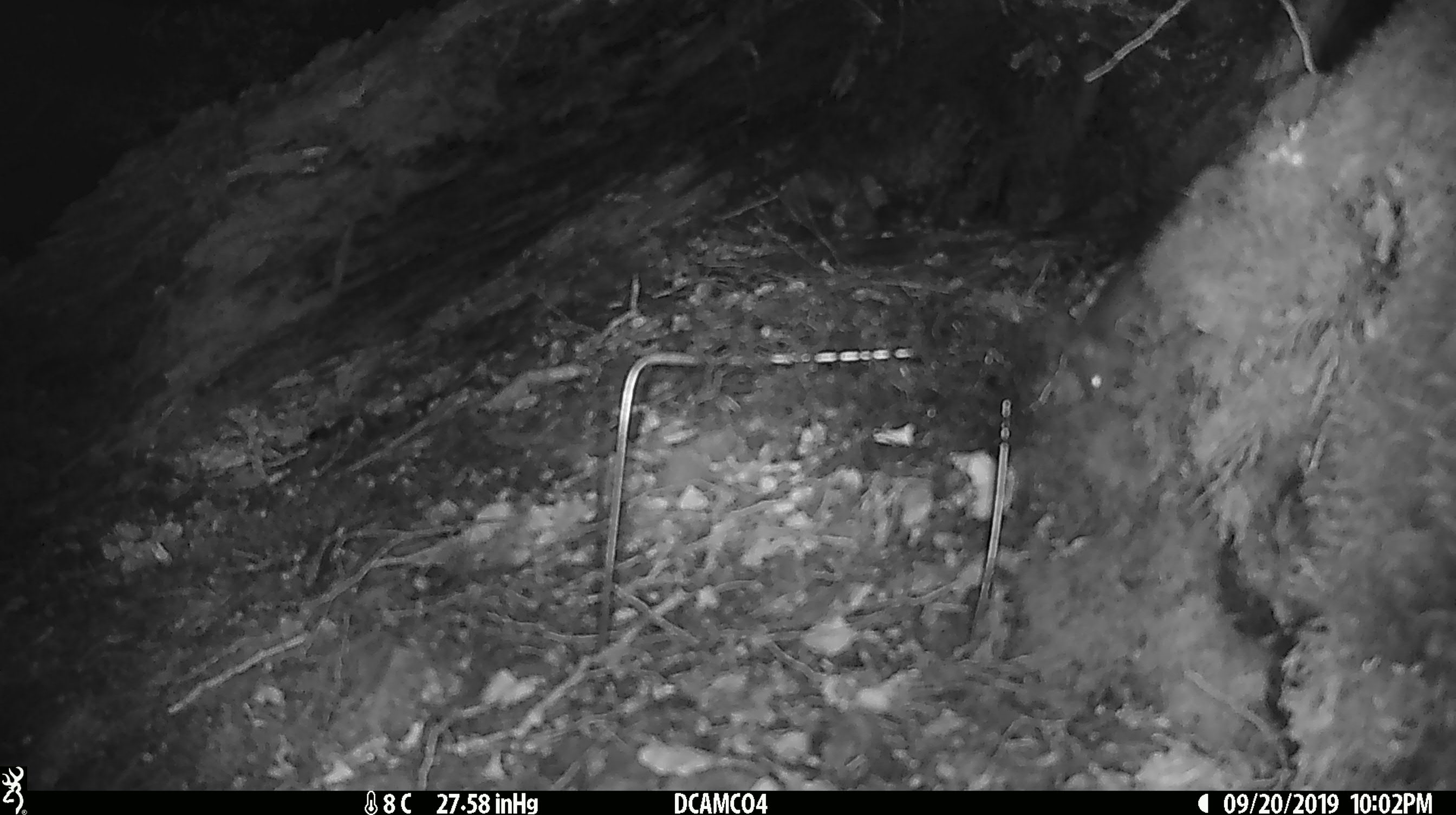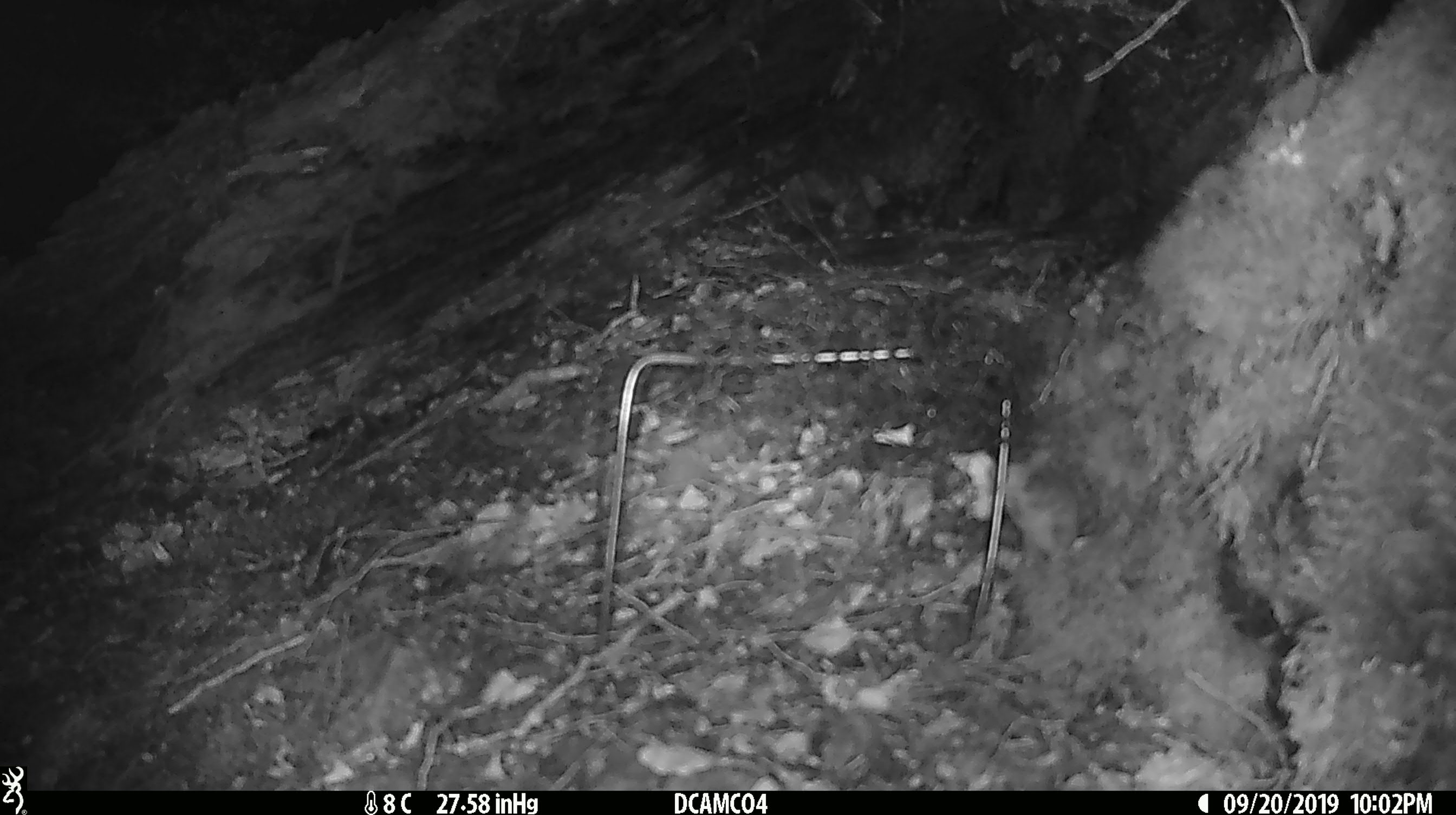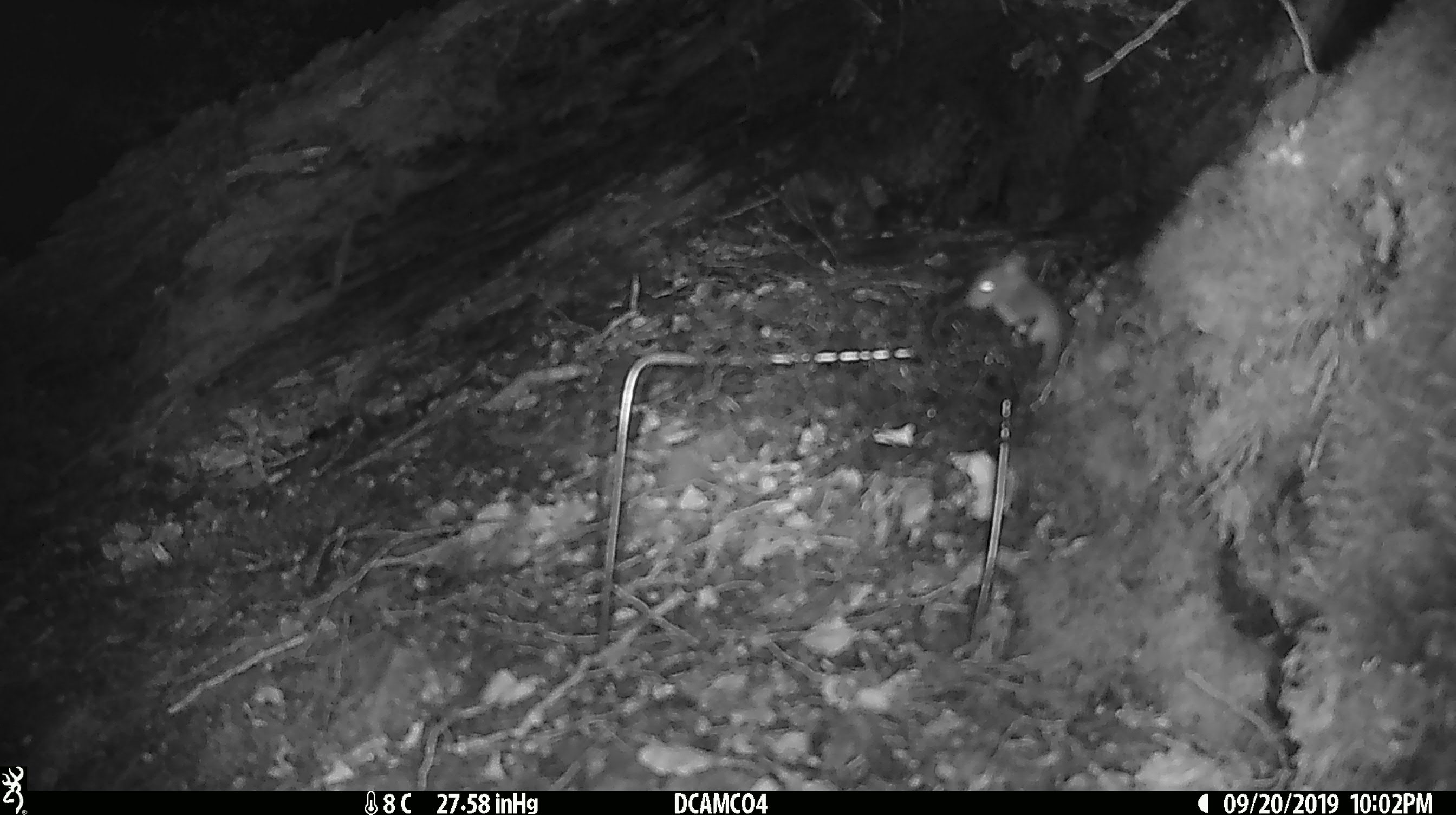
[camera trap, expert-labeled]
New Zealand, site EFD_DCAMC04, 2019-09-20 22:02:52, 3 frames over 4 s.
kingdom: Animalia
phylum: Chordata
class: Mammalia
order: Rodentia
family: Muridae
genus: Mus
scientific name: Mus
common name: mouse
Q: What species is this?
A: Mouse (Mus).